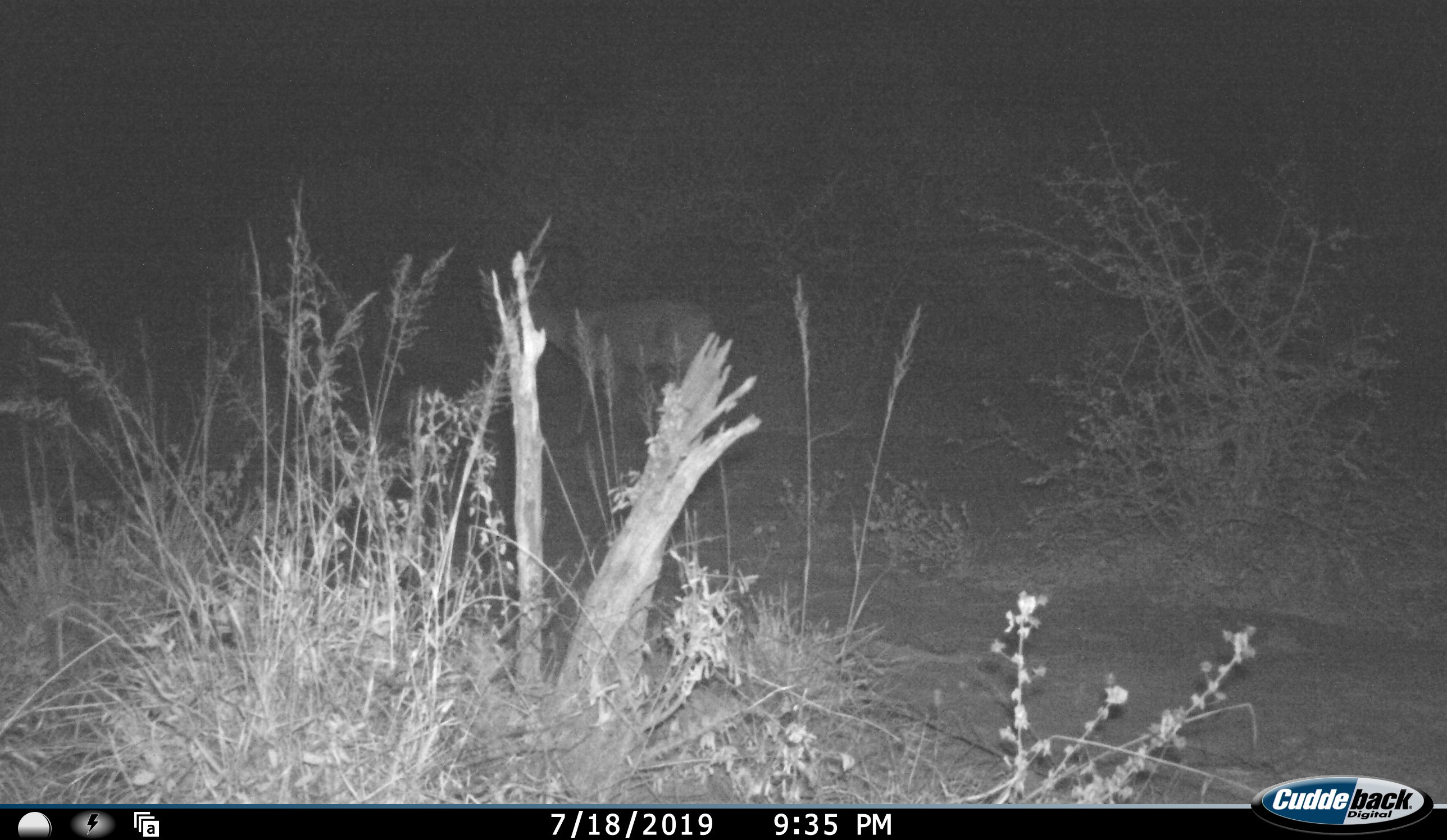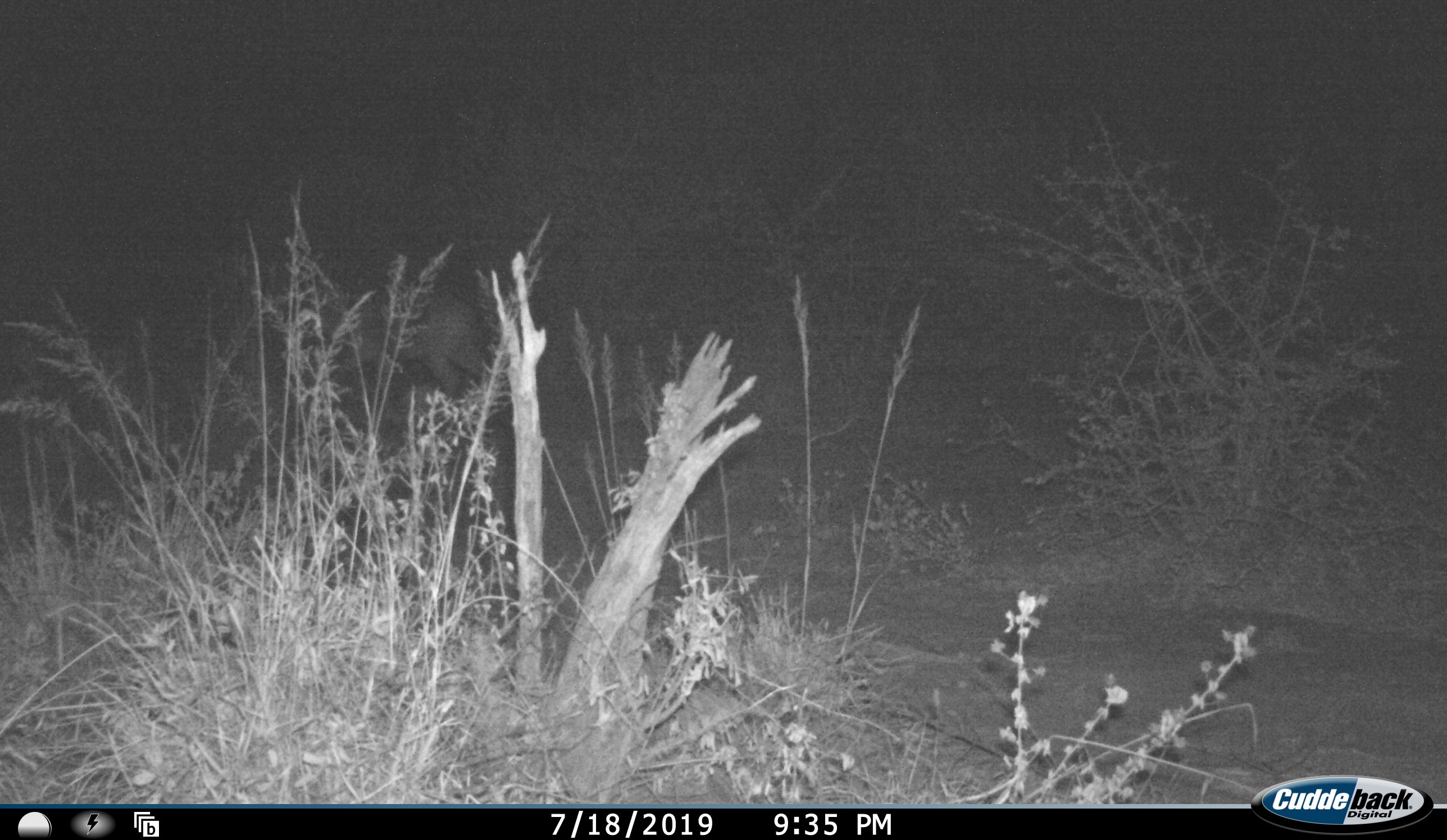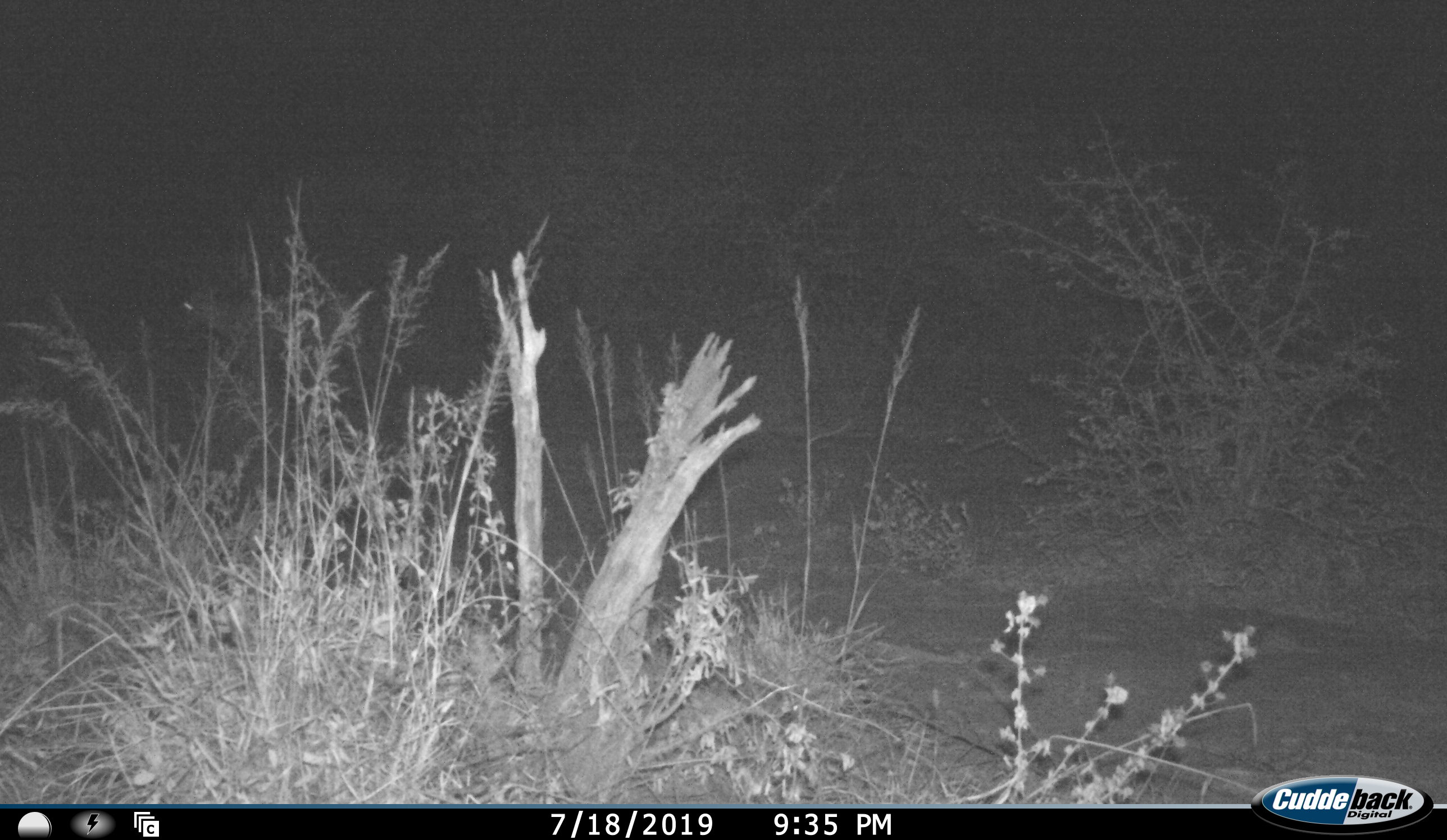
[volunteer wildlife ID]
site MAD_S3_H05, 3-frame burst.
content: unidentified animal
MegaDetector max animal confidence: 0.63